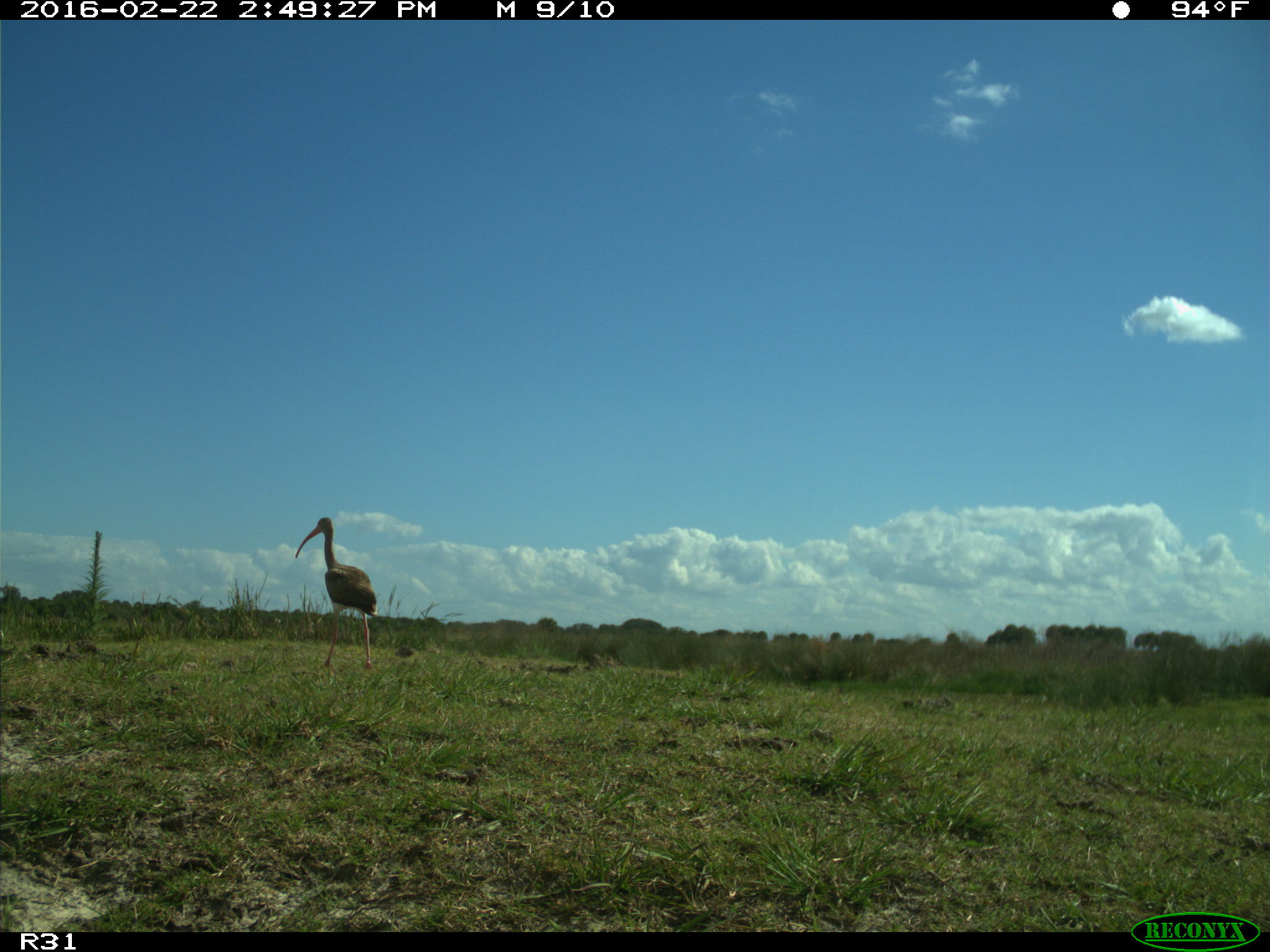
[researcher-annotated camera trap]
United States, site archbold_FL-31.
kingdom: Animalia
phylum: Chordata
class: Aves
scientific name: Aves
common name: birds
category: unidentified bird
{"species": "unidentified bird (birds) (Aves)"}